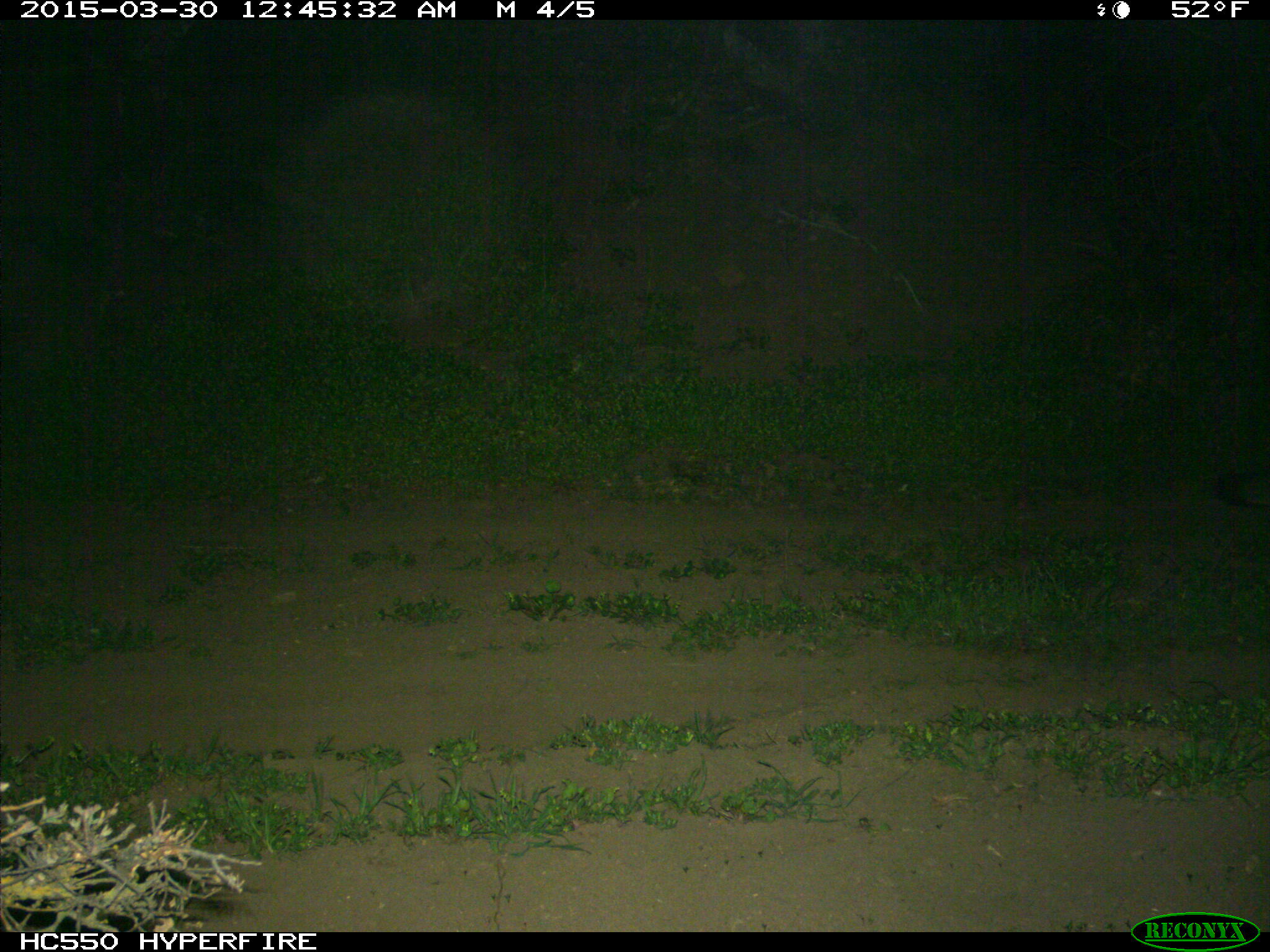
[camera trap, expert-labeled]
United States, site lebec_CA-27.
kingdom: Animalia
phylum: Chordata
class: Mammalia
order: Carnivora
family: Canidae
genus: Urocyon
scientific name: Urocyon cinereoargenteus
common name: gray fox